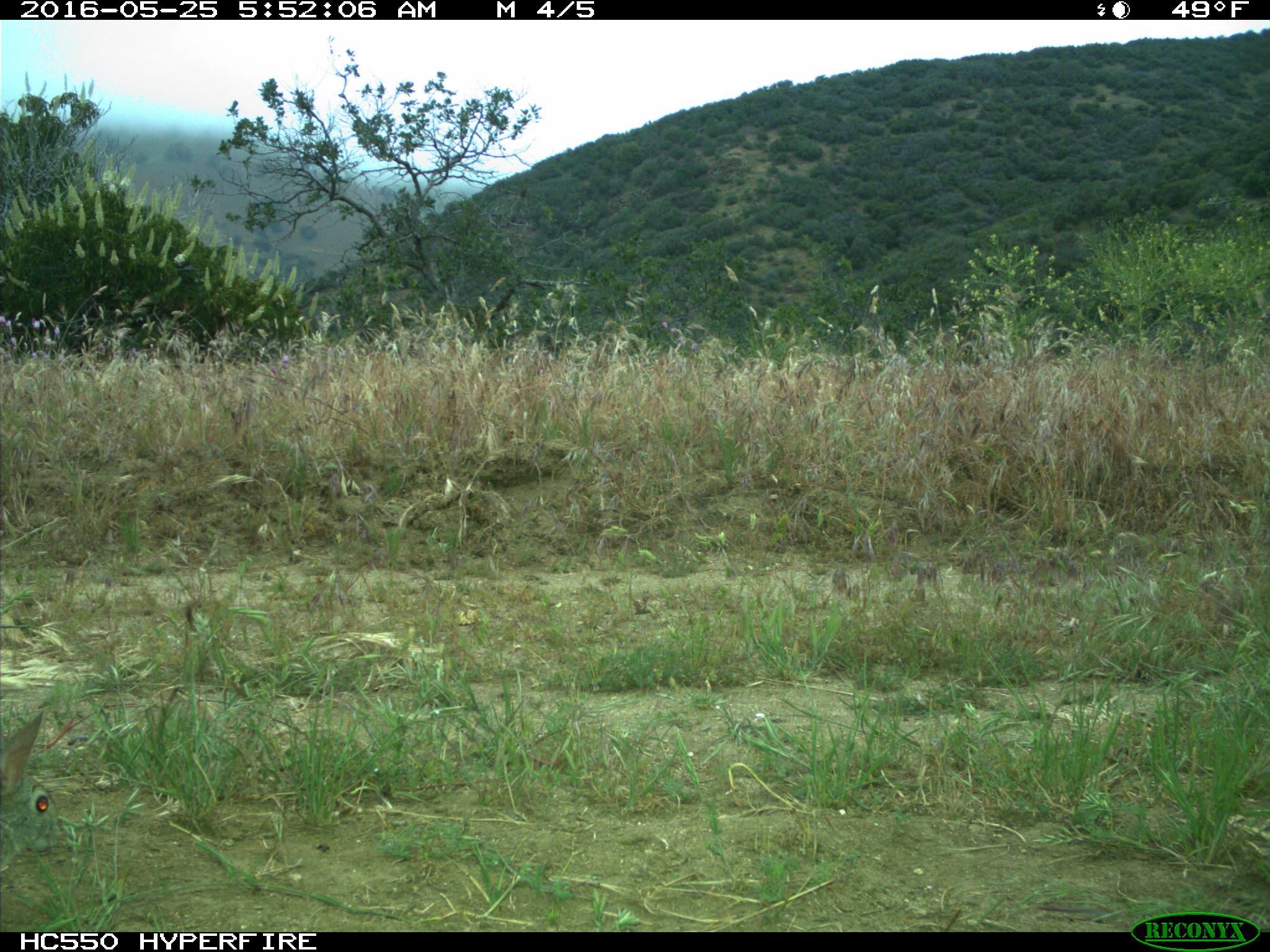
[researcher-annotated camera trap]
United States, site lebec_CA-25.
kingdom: Animalia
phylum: Chordata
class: Mammalia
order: Lagomorpha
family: Leporidae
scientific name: Leporidae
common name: rabbits and hares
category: unidentified rabbit